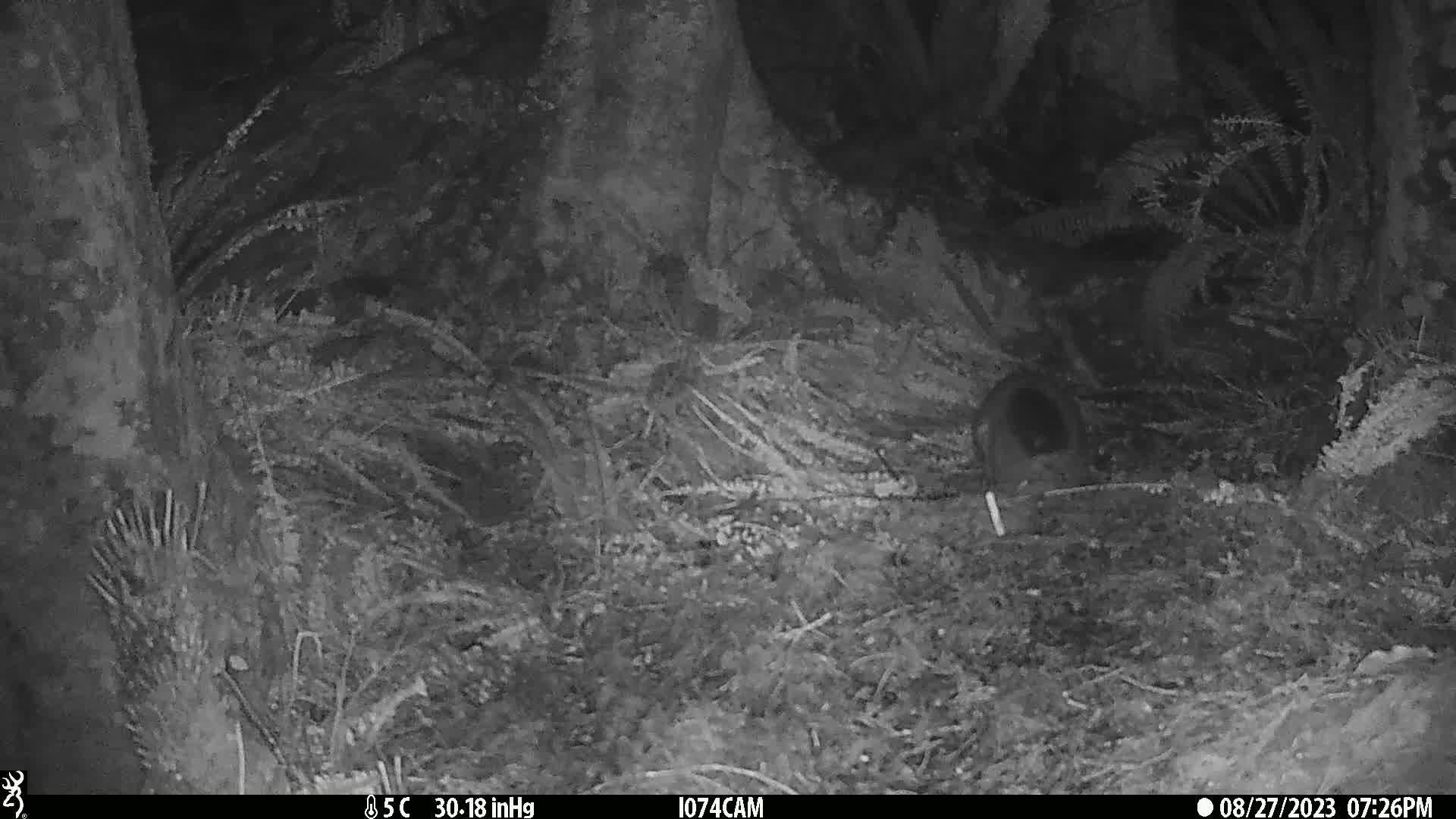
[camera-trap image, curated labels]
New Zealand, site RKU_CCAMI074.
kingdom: Animalia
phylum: Chordata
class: Mammalia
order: Diprotodontia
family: Phalangeridae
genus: Trichosurus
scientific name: Trichosurus vulpecula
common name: common brushtail possum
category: possum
Possum (common brushtail possum) (Trichosurus vulpecula).